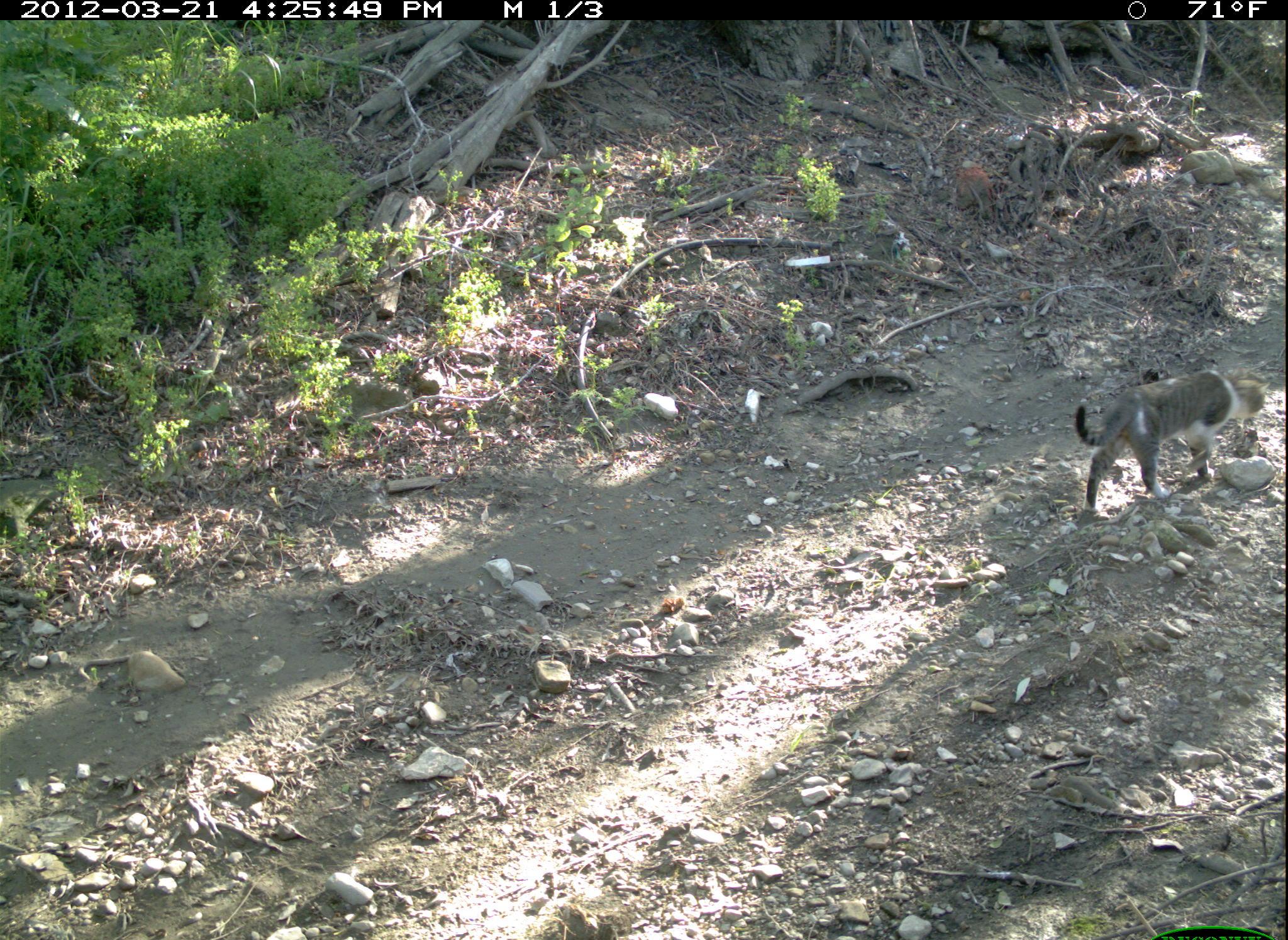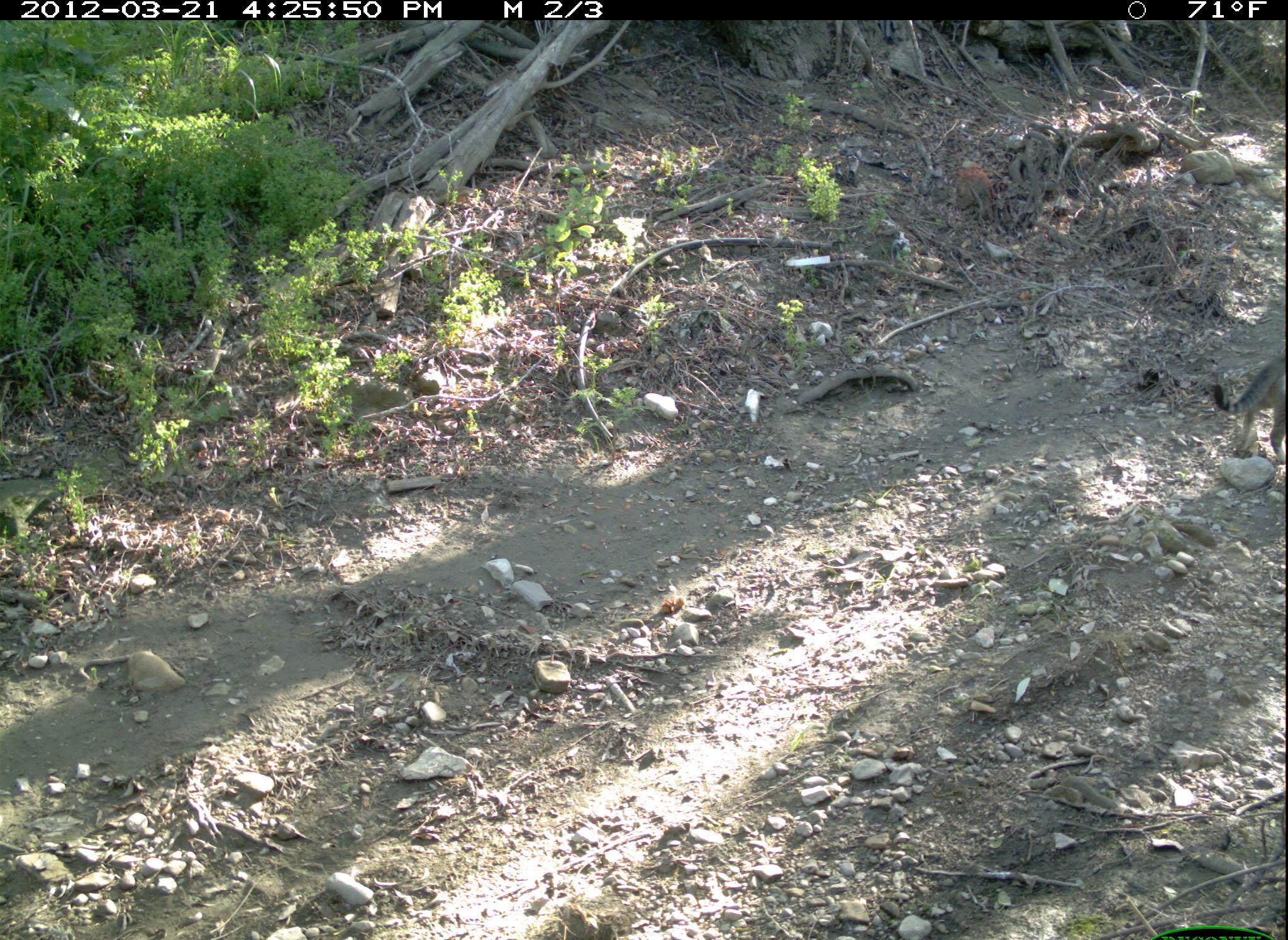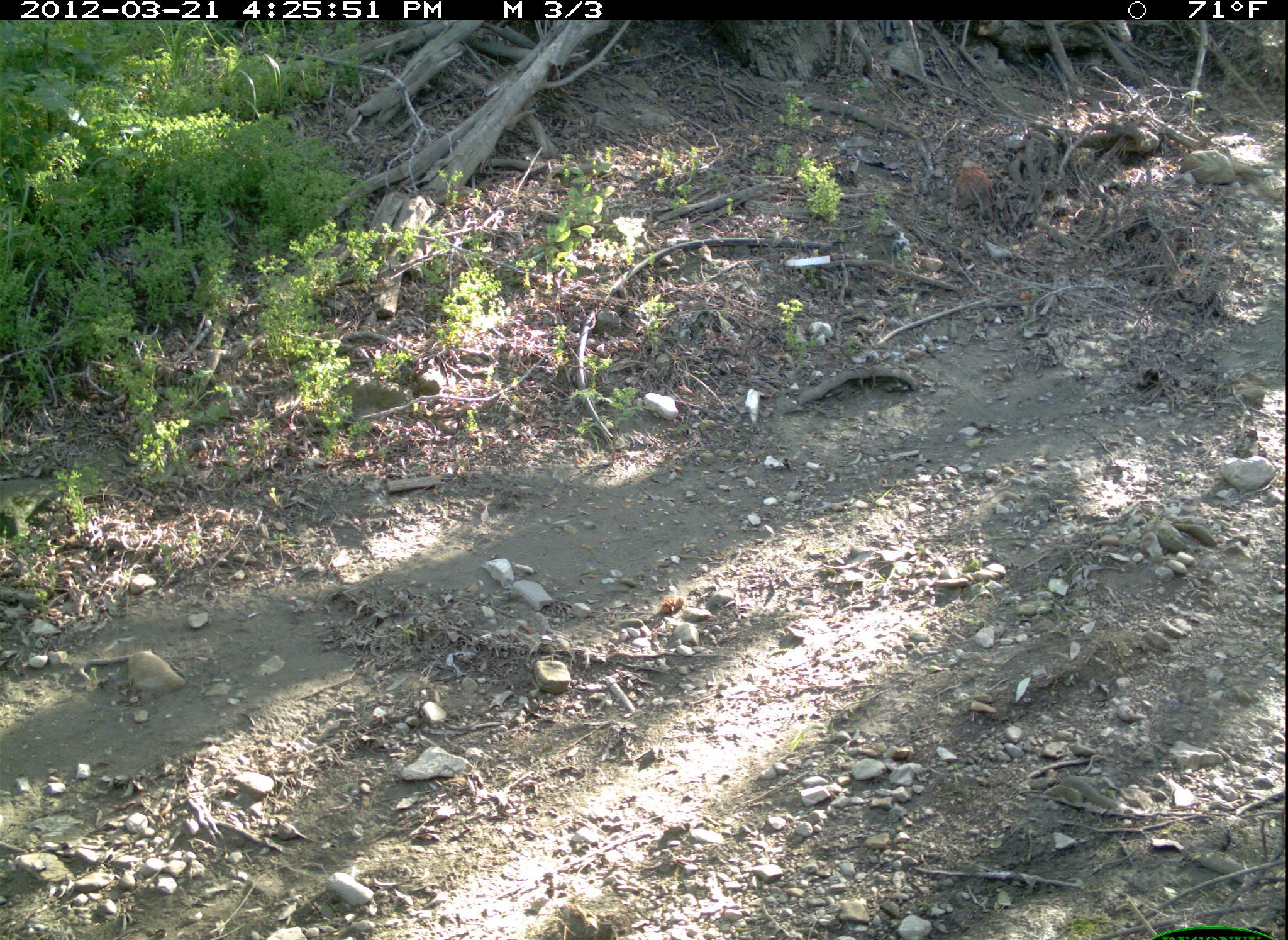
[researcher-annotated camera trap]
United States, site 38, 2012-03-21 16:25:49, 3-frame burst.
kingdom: Animalia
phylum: Chordata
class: Mammalia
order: Carnivora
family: Felidae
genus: Felis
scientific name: Felis catus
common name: cat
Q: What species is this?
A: Cat (Felis catus).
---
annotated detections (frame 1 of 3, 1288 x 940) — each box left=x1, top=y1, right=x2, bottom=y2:
cat: left=1064, top=352, right=1273, bottom=521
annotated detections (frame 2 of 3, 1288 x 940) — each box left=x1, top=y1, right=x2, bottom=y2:
cat: left=1190, top=340, right=1285, bottom=503